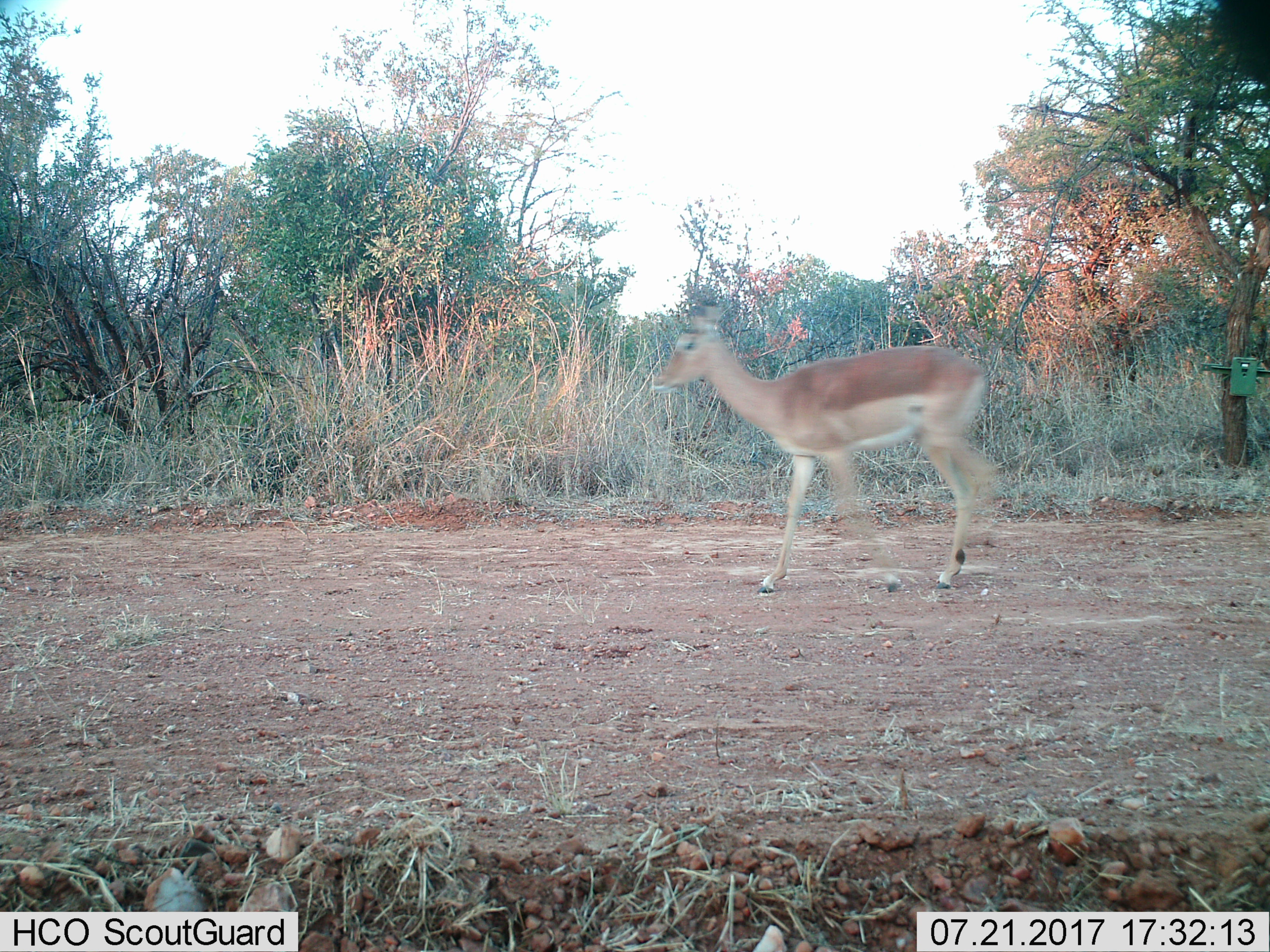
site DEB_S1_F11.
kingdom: Animalia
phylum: Chordata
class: Mammalia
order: Artiodactyla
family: Bovidae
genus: Aepyceros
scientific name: Aepyceros melampus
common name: impala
Impala (Aepyceros melampus), count 1. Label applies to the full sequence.